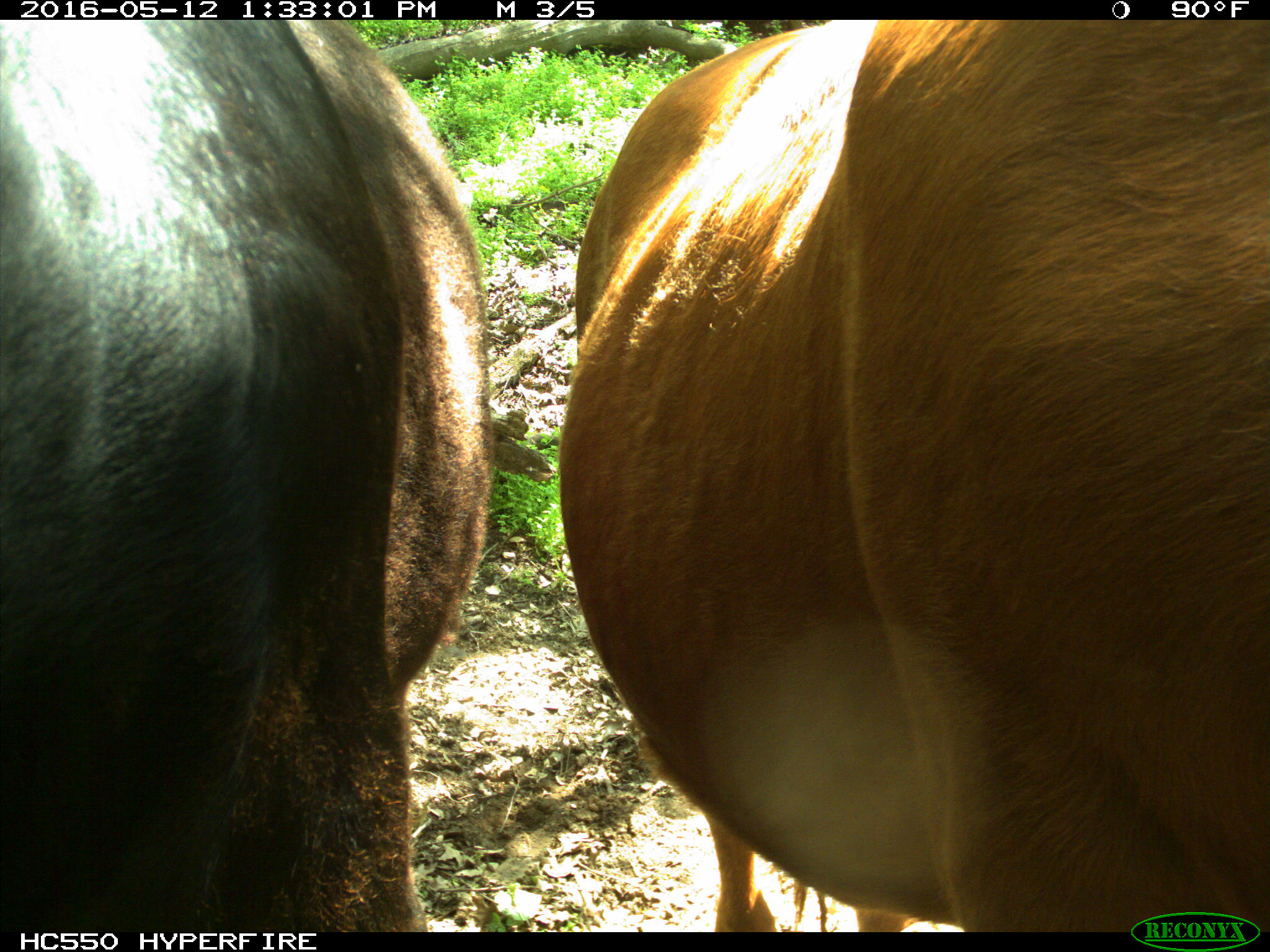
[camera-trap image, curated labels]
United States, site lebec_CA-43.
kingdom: Animalia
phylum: Chordata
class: Mammalia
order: Artiodactyla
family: Bovidae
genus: Bos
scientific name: Bos taurus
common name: domestic cow